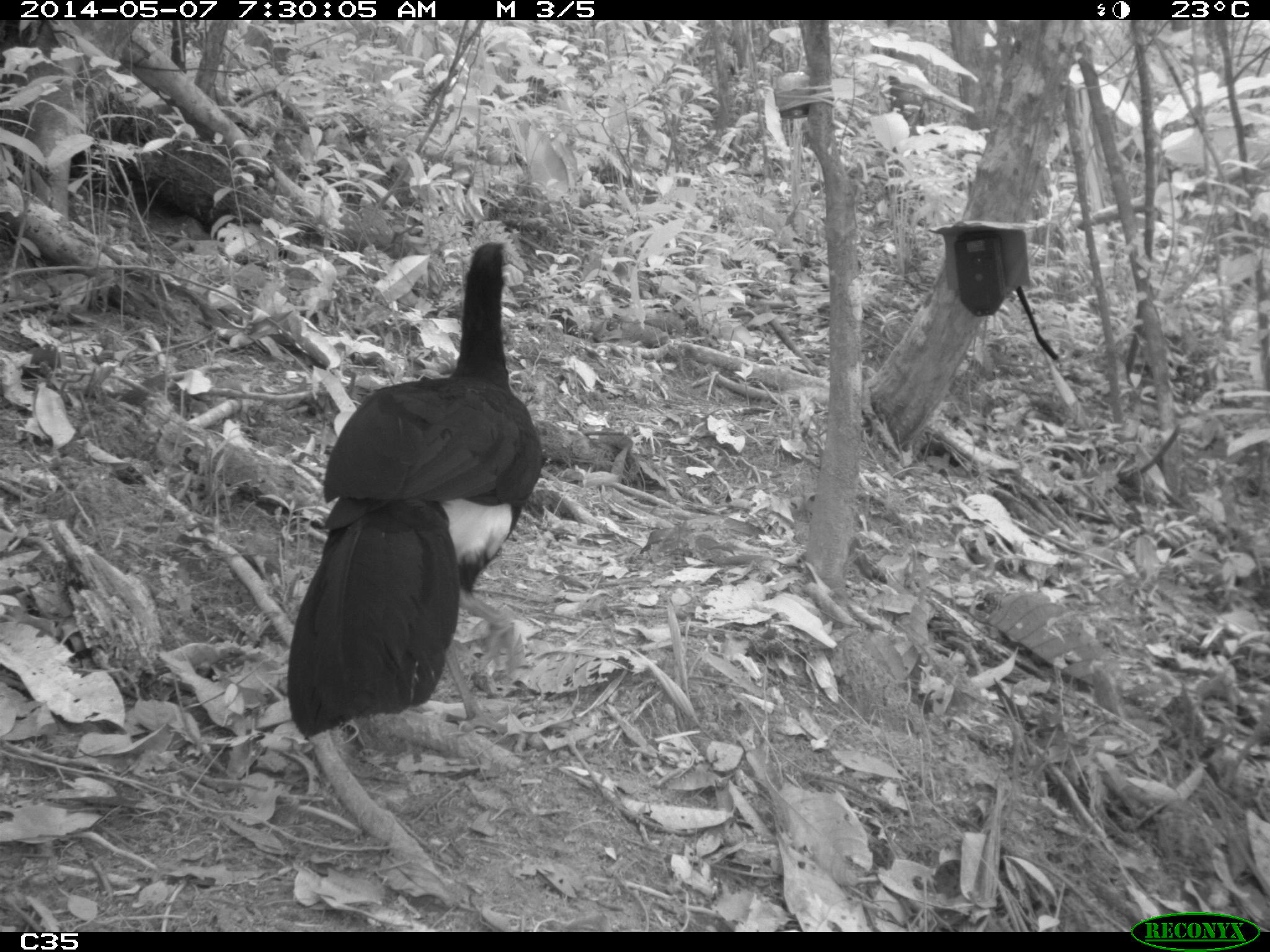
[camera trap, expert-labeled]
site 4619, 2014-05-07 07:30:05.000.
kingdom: Animalia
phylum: Chordata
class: Aves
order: Galliformes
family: Cracidae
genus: Crax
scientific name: Crax alector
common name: black curassow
Crax alector (black curassow), count 2, age adult, sex female.